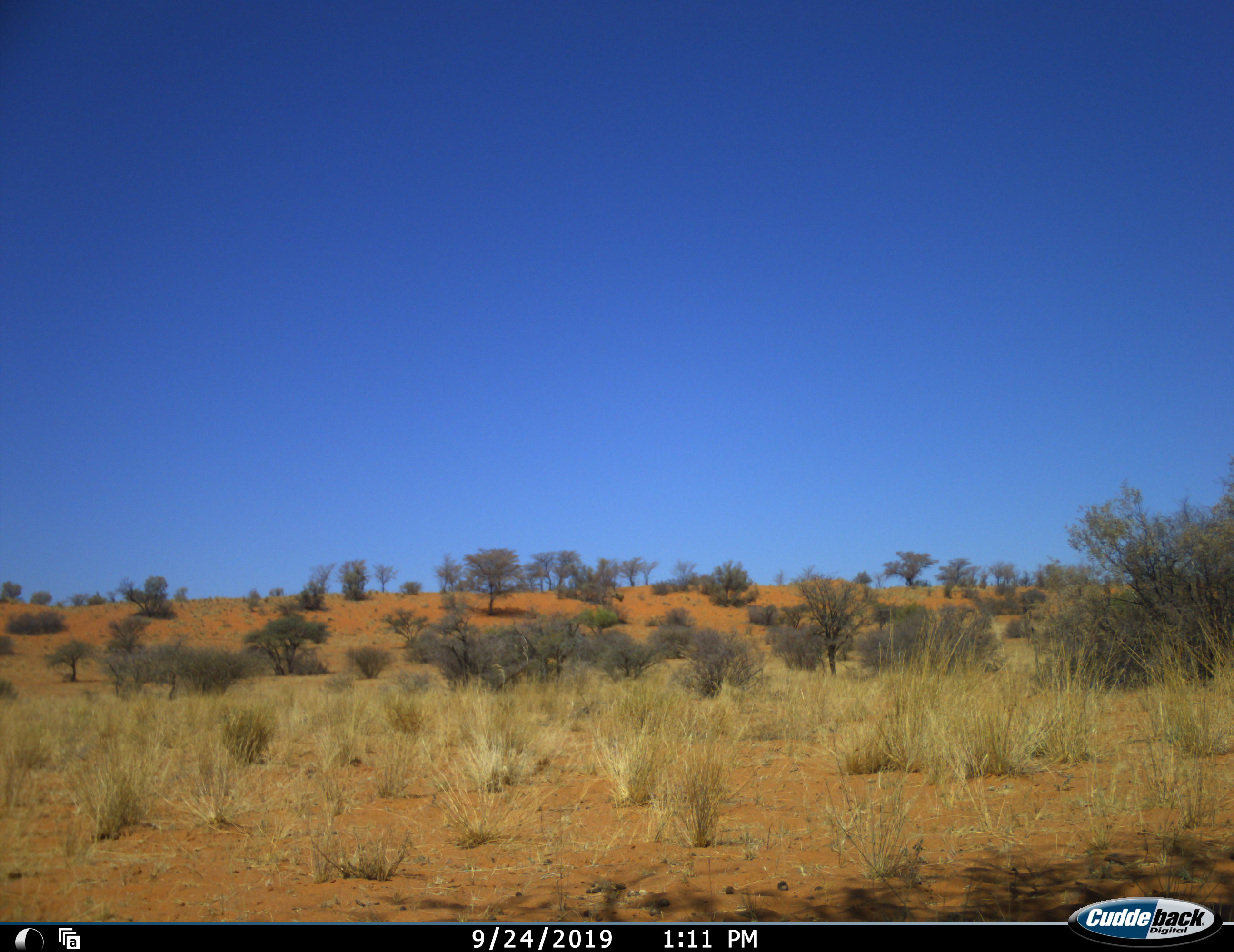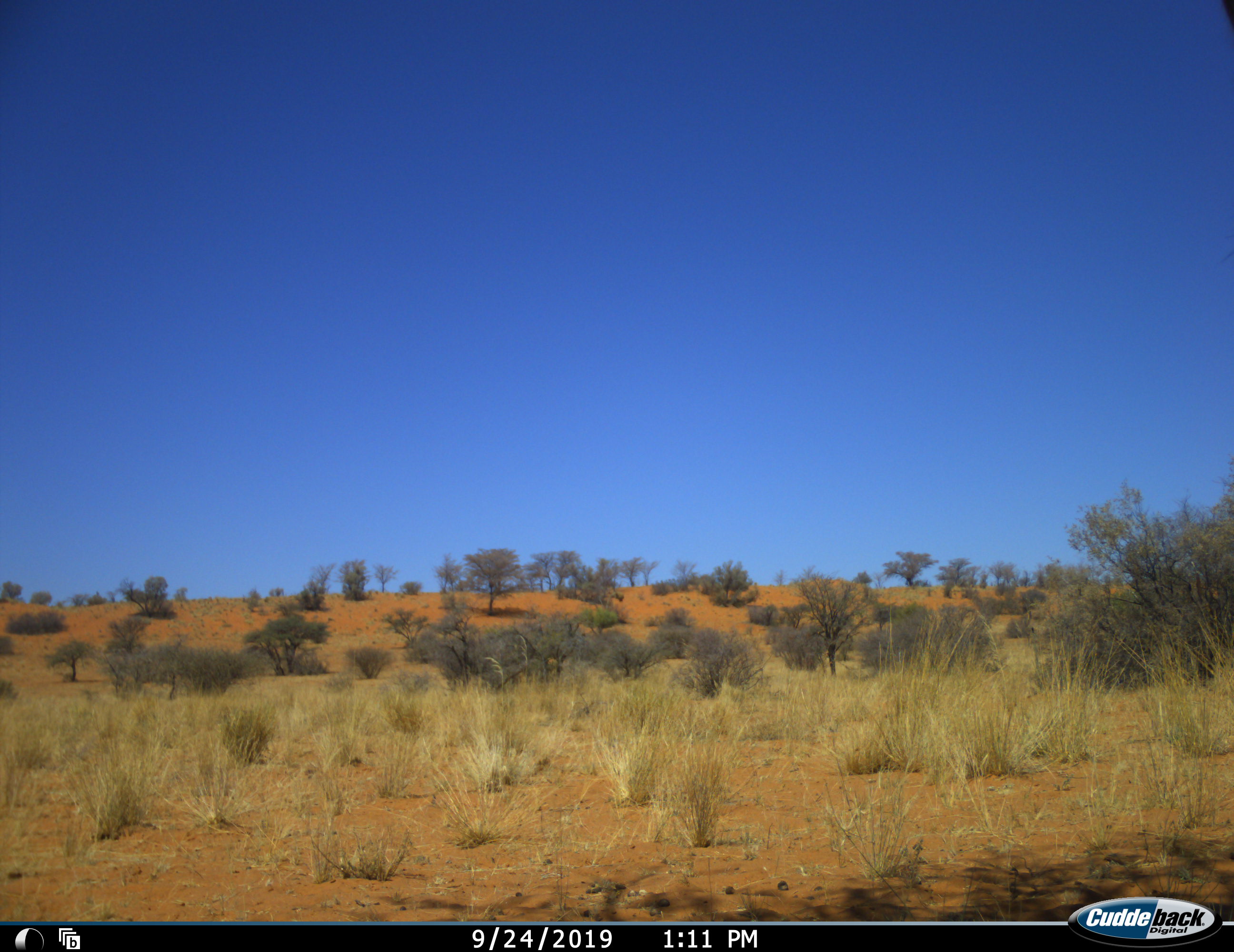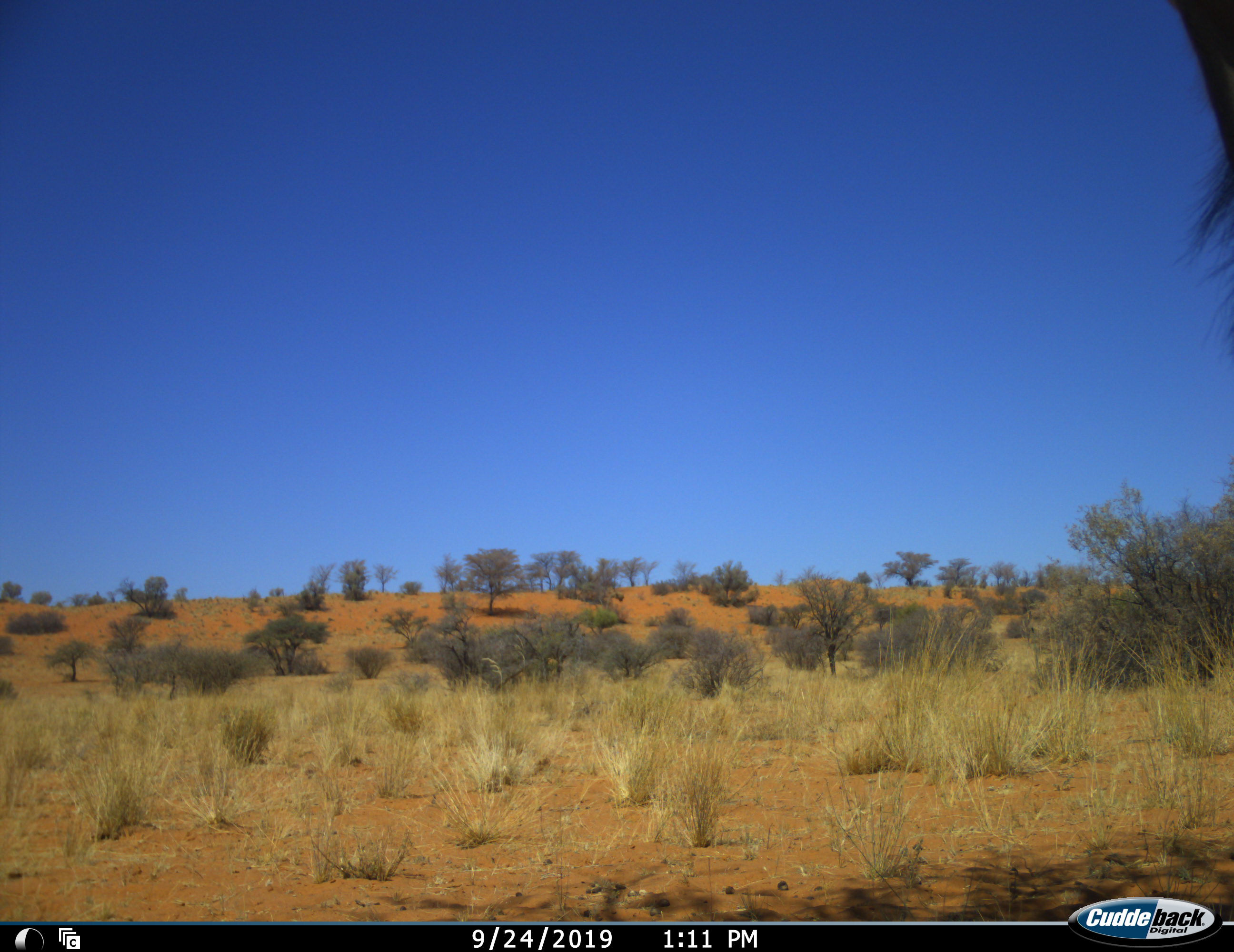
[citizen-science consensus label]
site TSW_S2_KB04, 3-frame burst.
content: unidentified animal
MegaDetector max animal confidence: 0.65